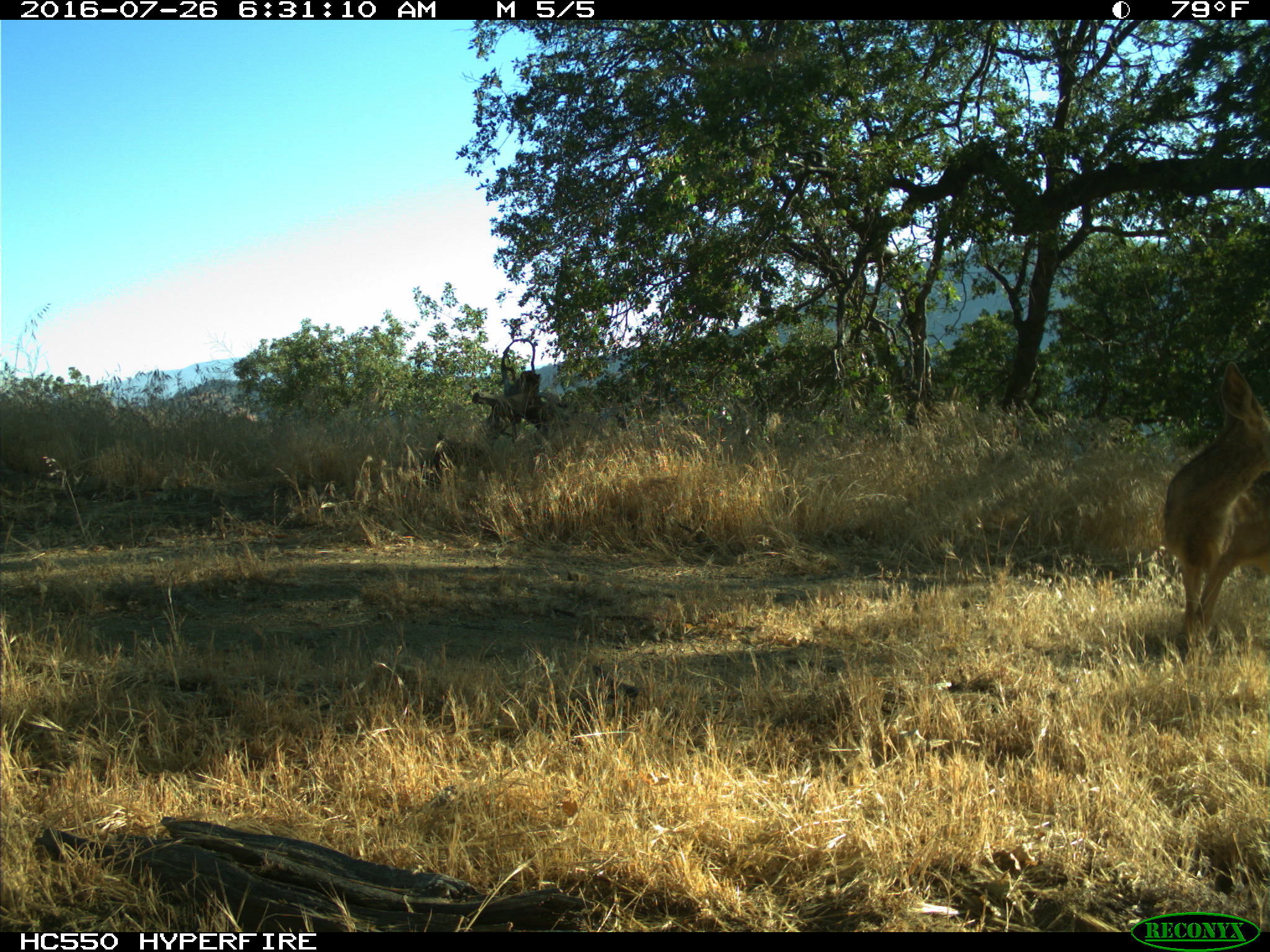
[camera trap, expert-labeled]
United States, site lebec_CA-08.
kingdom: Animalia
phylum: Chordata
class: Mammalia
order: Artiodactyla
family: Cervidae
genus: Odocoileus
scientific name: Odocoileus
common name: deer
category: unidentified deer